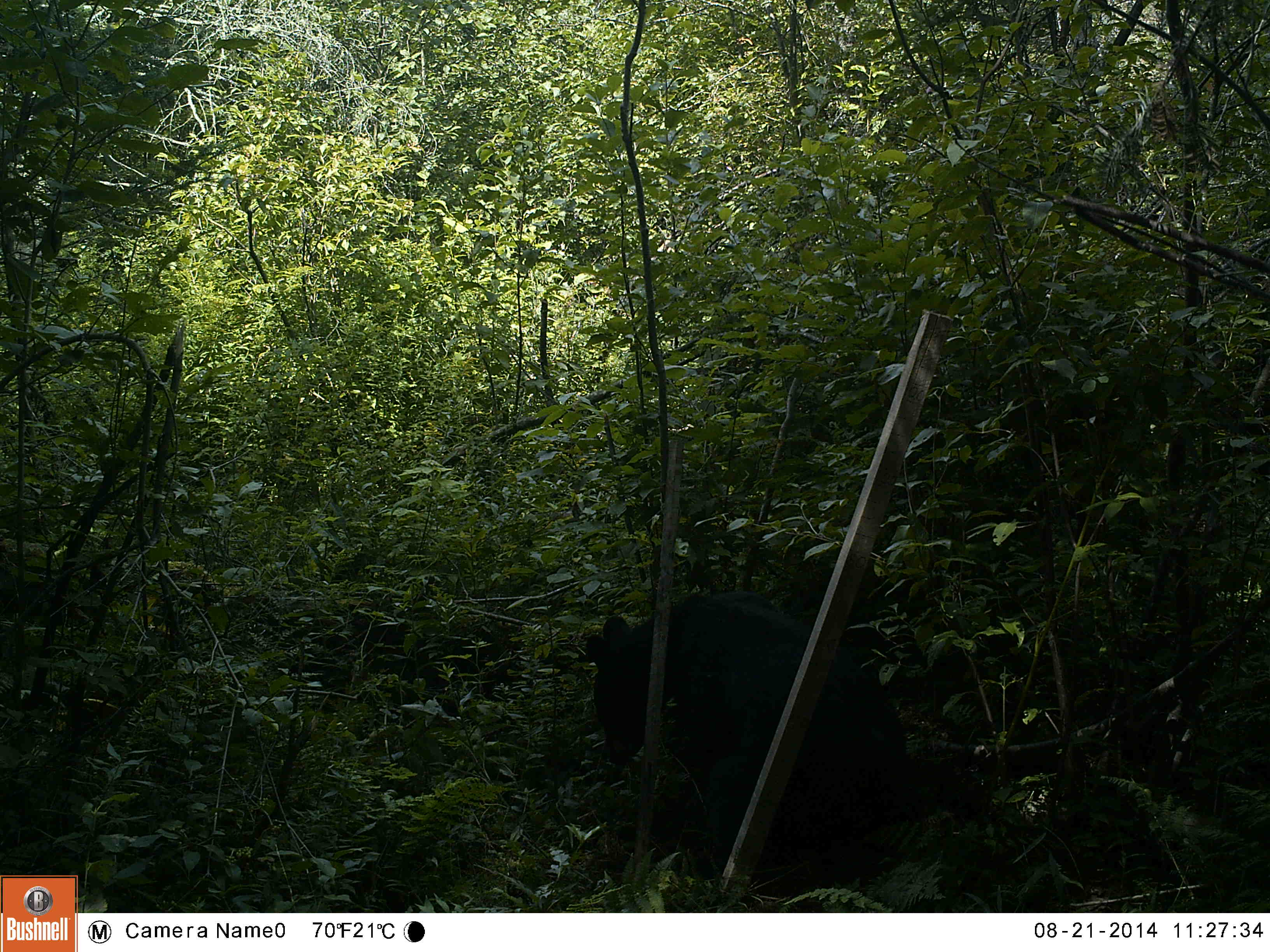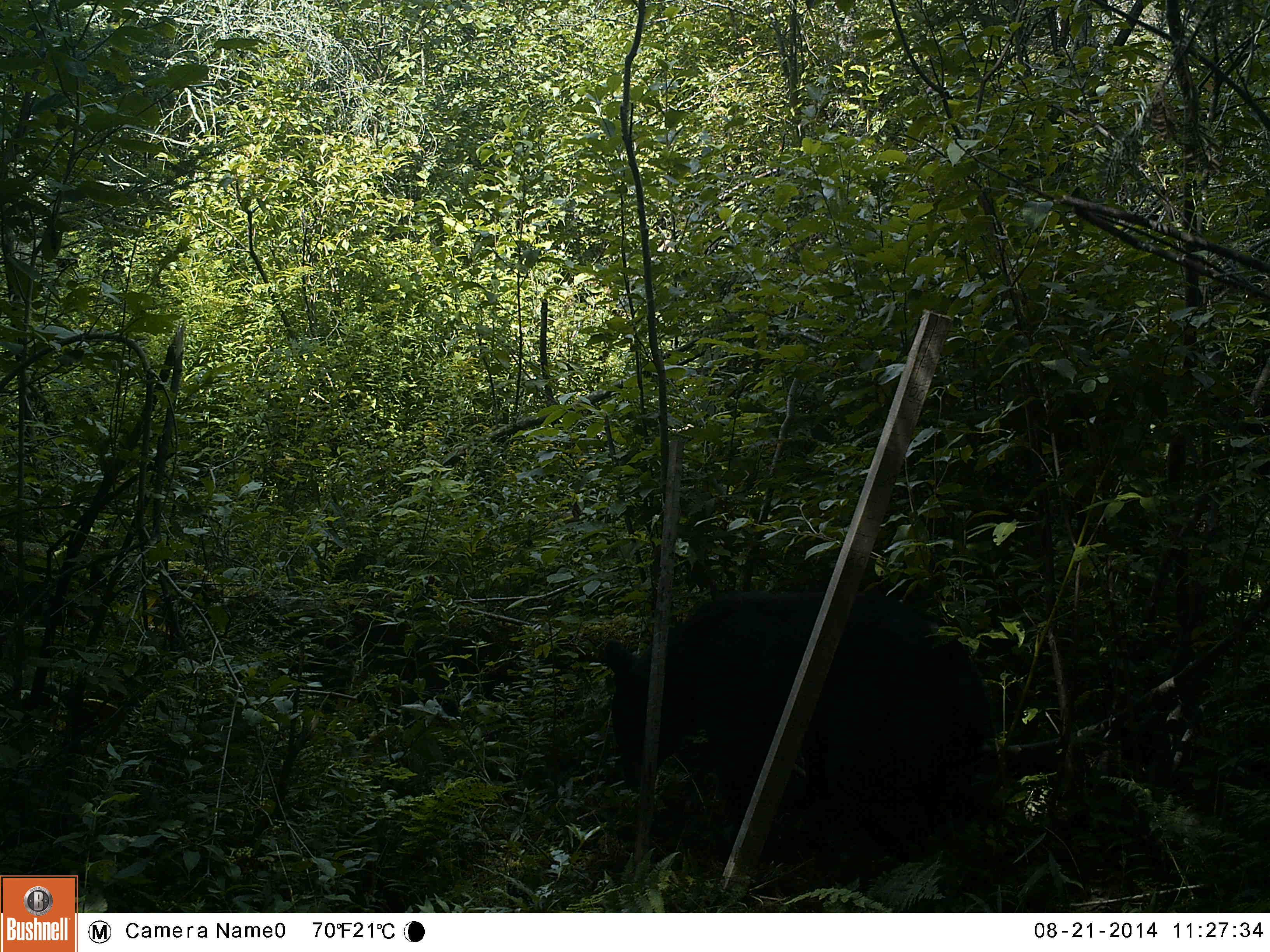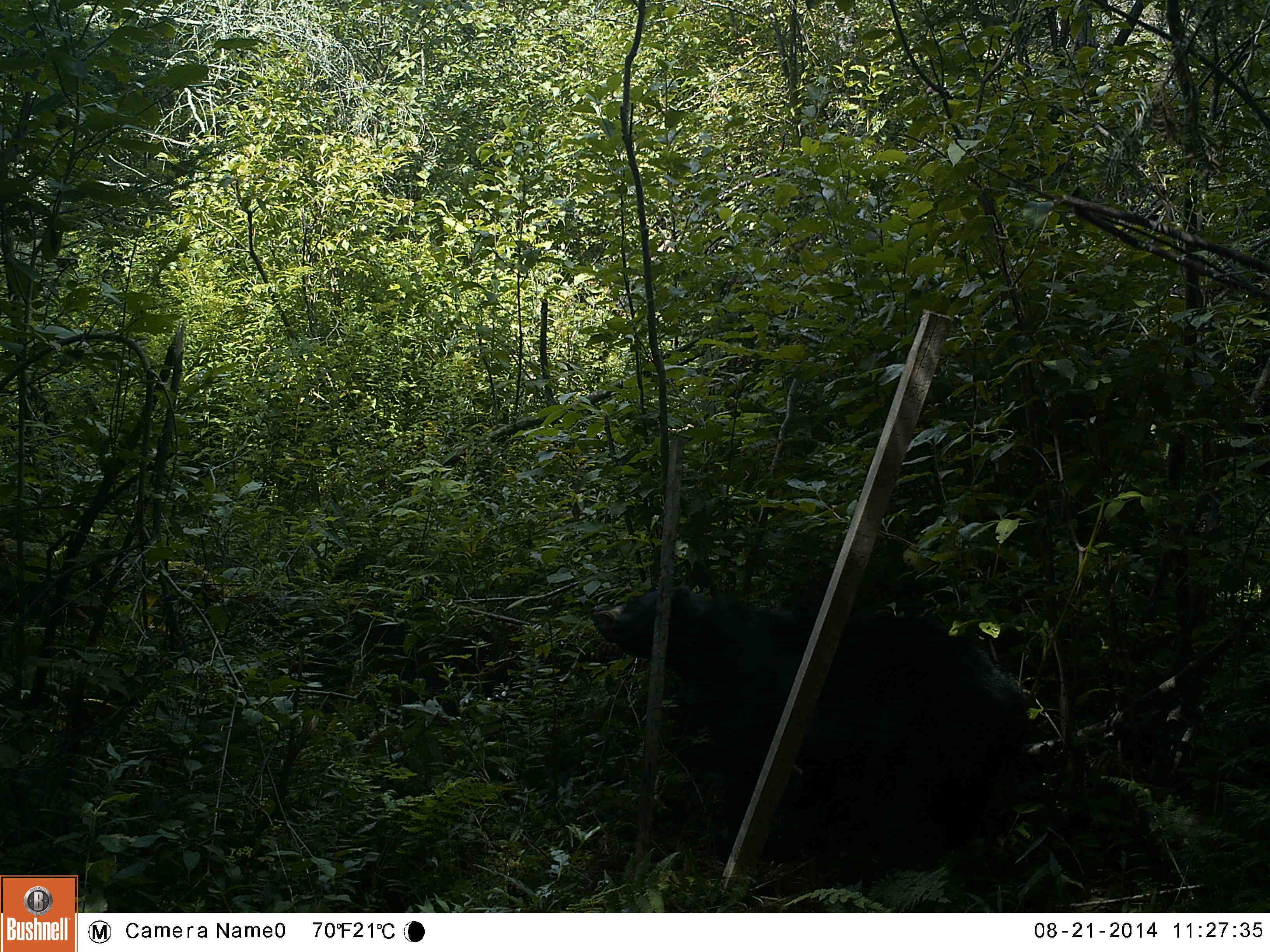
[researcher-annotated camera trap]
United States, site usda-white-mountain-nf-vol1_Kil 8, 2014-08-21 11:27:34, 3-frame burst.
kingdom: Animalia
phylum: Chordata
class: Mammalia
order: Carnivora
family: Ursidae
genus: Ursus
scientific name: Ursus americanus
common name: black bear